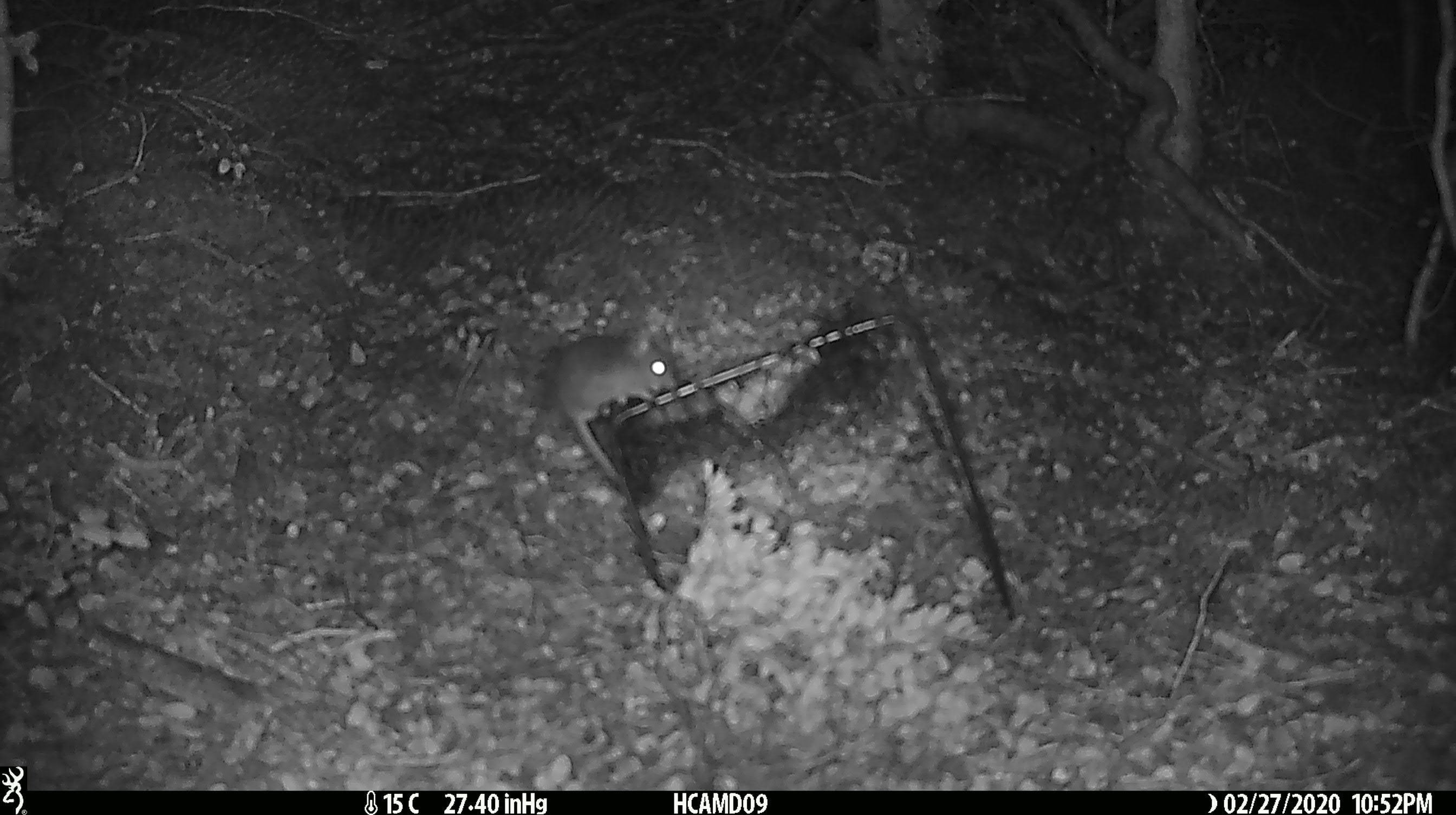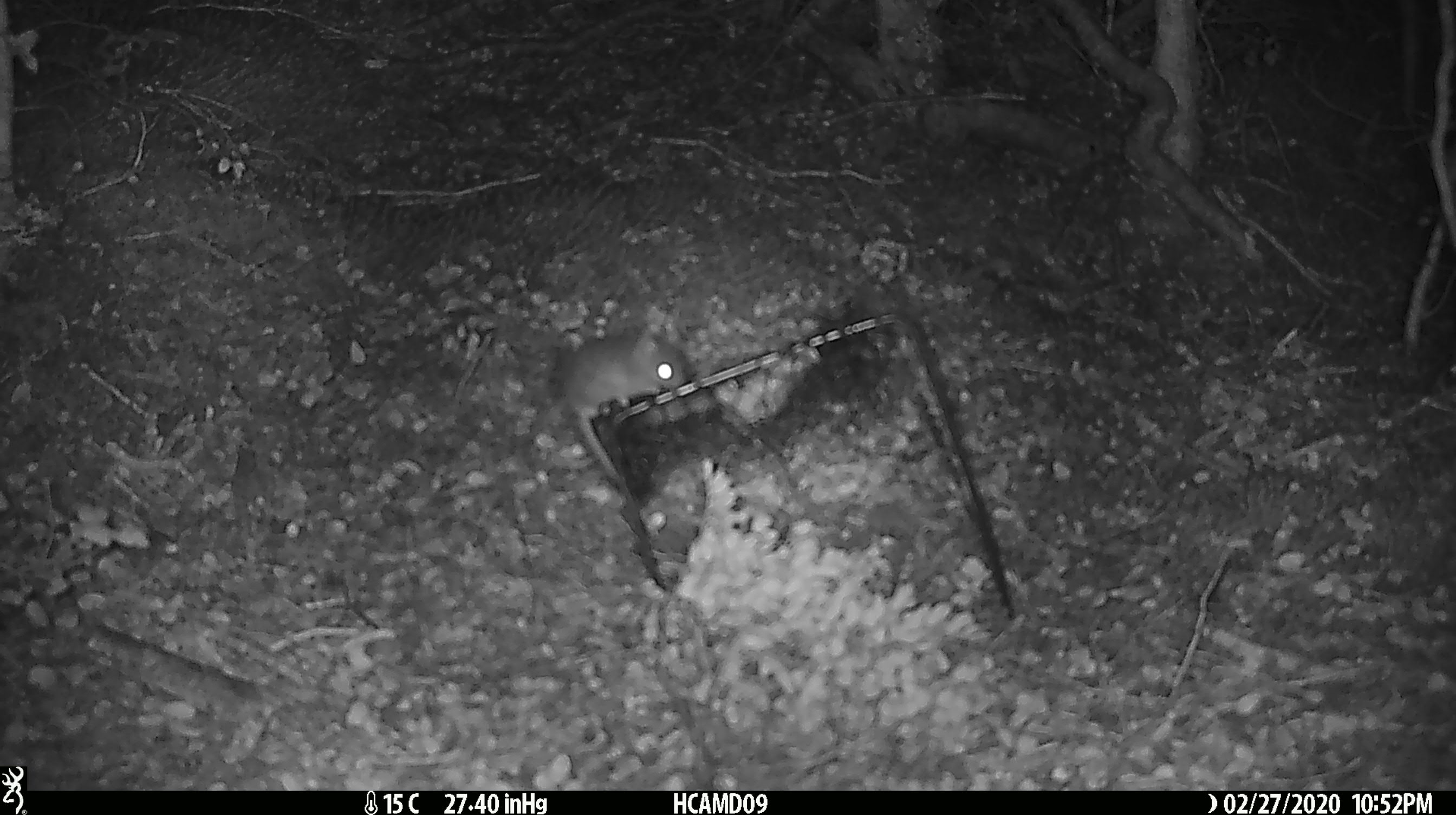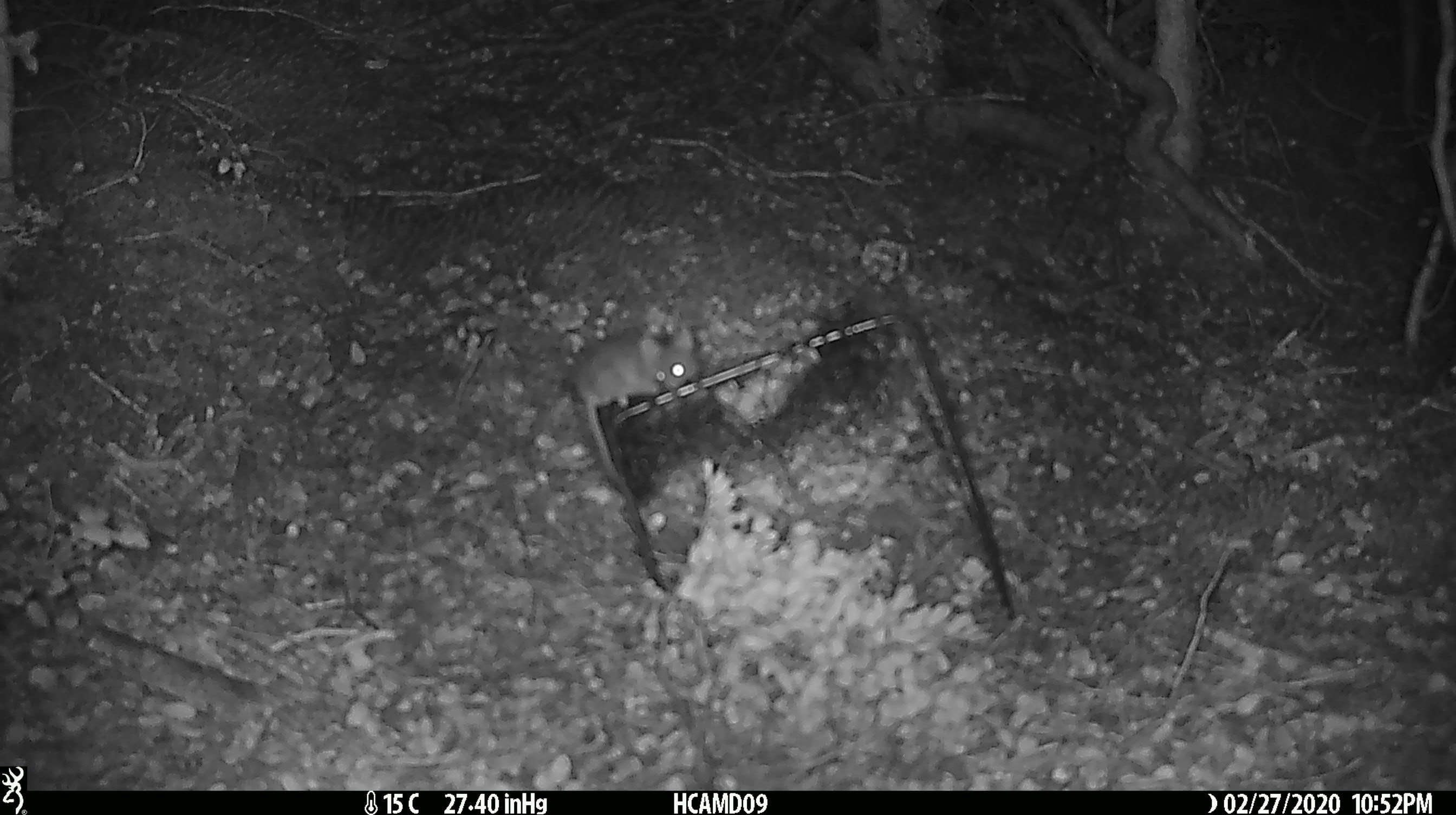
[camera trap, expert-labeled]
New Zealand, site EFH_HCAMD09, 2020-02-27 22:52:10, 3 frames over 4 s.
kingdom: Animalia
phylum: Chordata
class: Mammalia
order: Rodentia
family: Muridae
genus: Mus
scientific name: Mus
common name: mouse